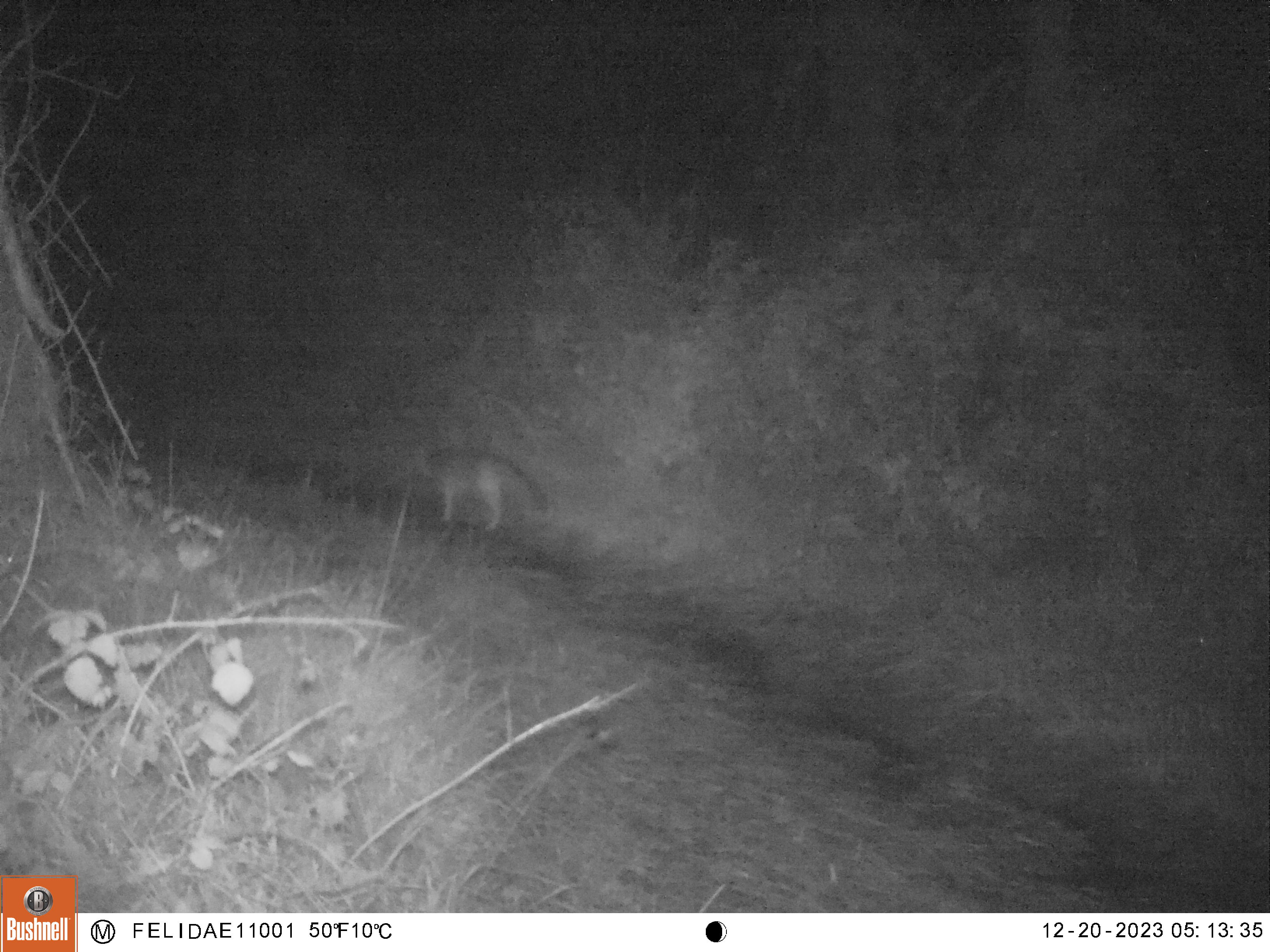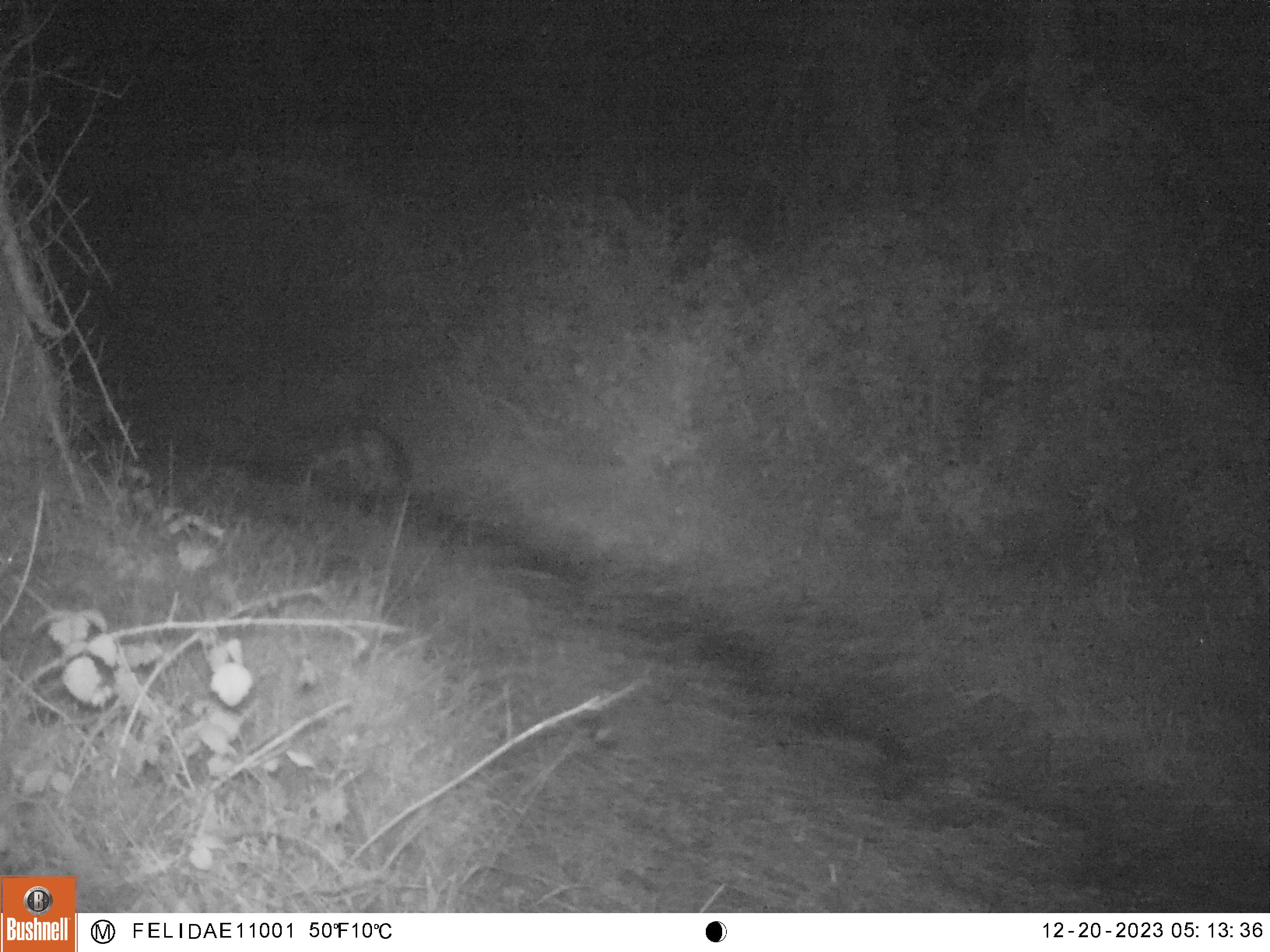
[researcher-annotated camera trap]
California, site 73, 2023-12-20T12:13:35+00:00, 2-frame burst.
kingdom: Animalia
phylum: Chordata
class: Mammalia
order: Carnivora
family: Canidae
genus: Urocyon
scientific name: Urocyon cinereoargenteus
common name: gray fox